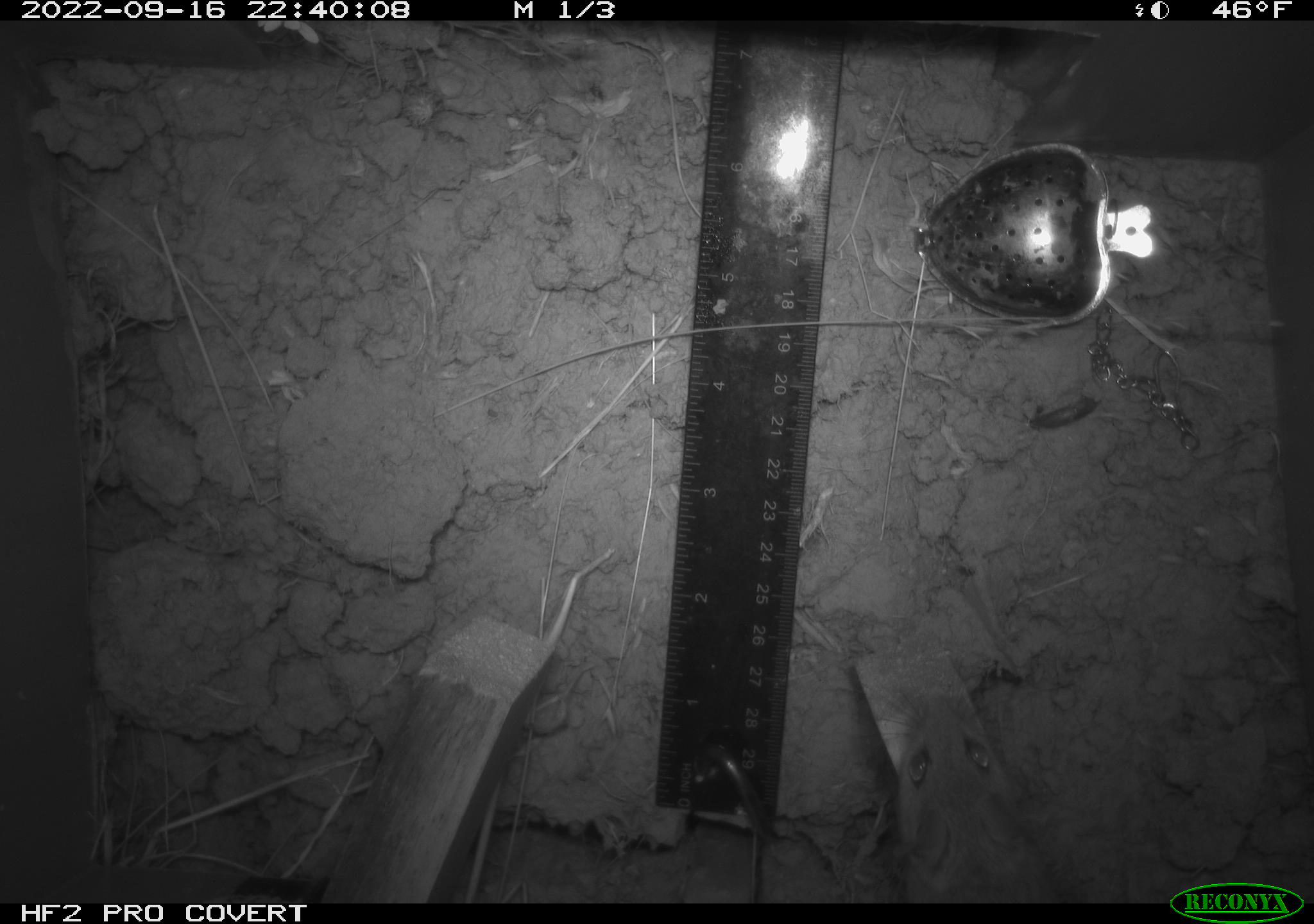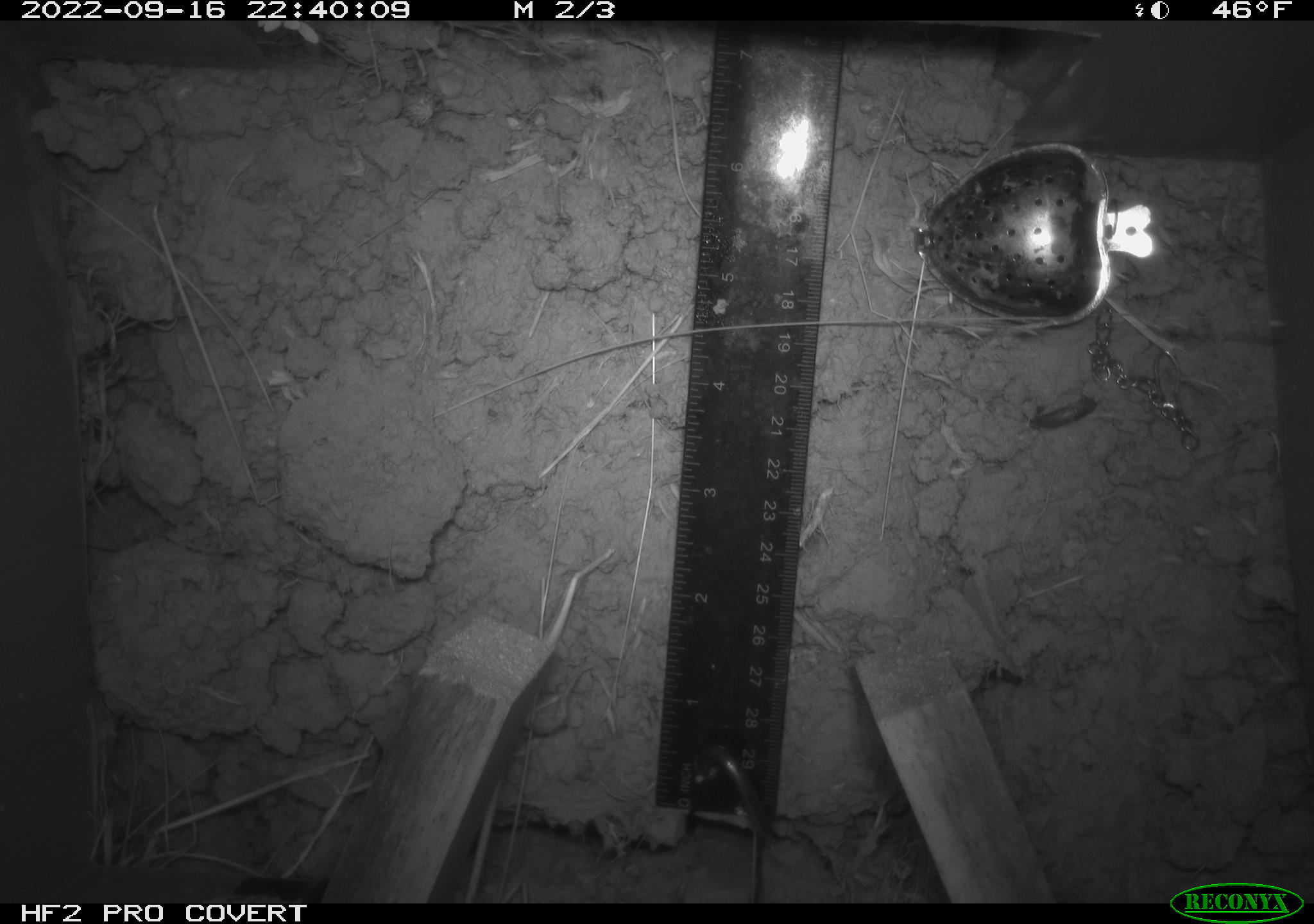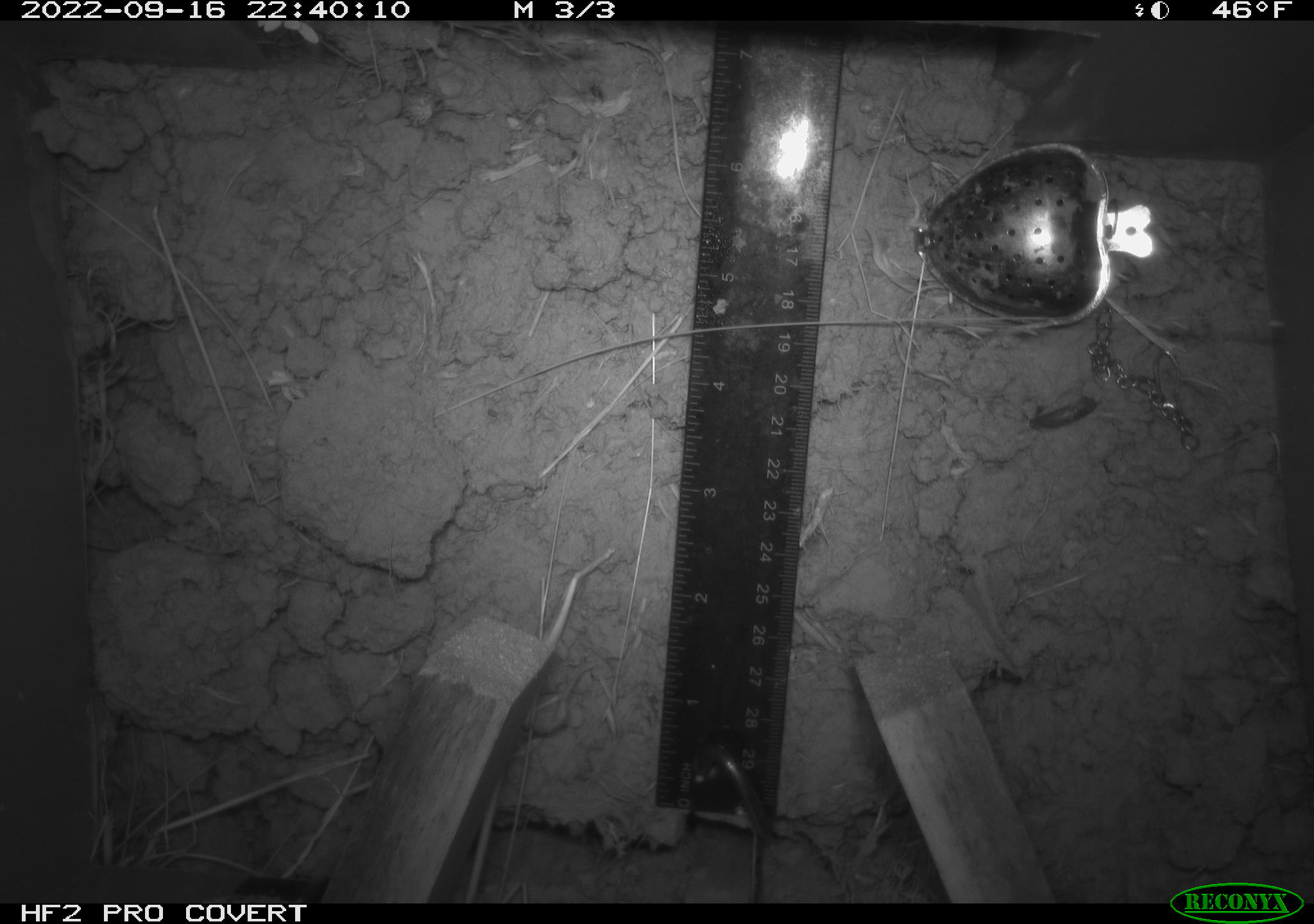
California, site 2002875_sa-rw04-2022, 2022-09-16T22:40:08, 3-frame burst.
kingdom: Animalia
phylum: Chordata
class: Mammalia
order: Rodentia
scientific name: Rodentia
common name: mouse species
Mouse species (Rodentia).